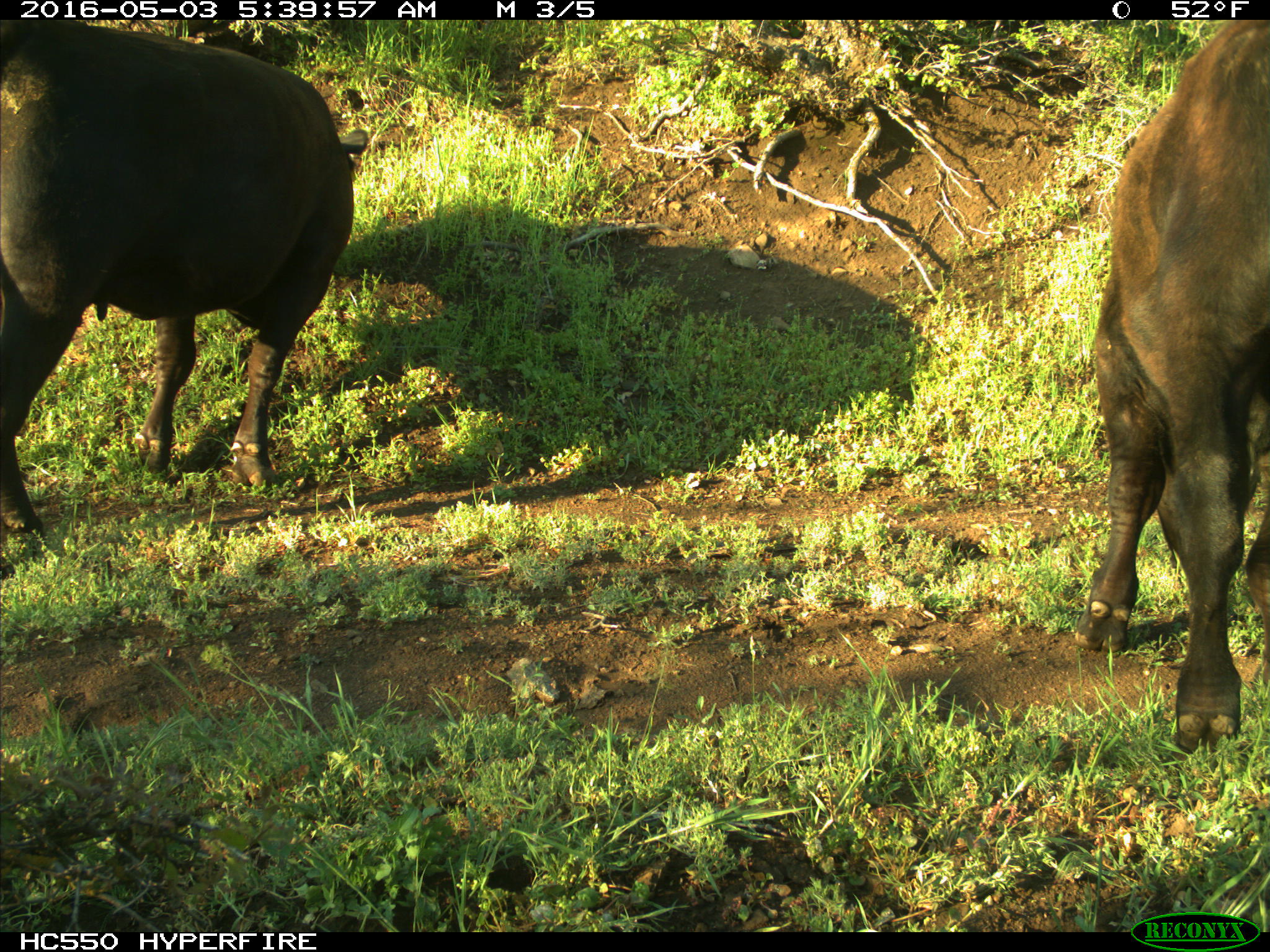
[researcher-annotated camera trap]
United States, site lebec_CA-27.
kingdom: Animalia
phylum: Chordata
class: Mammalia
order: Artiodactyla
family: Bovidae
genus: Bos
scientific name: Bos taurus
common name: domestic cow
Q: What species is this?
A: Bos taurus (domestic cow).